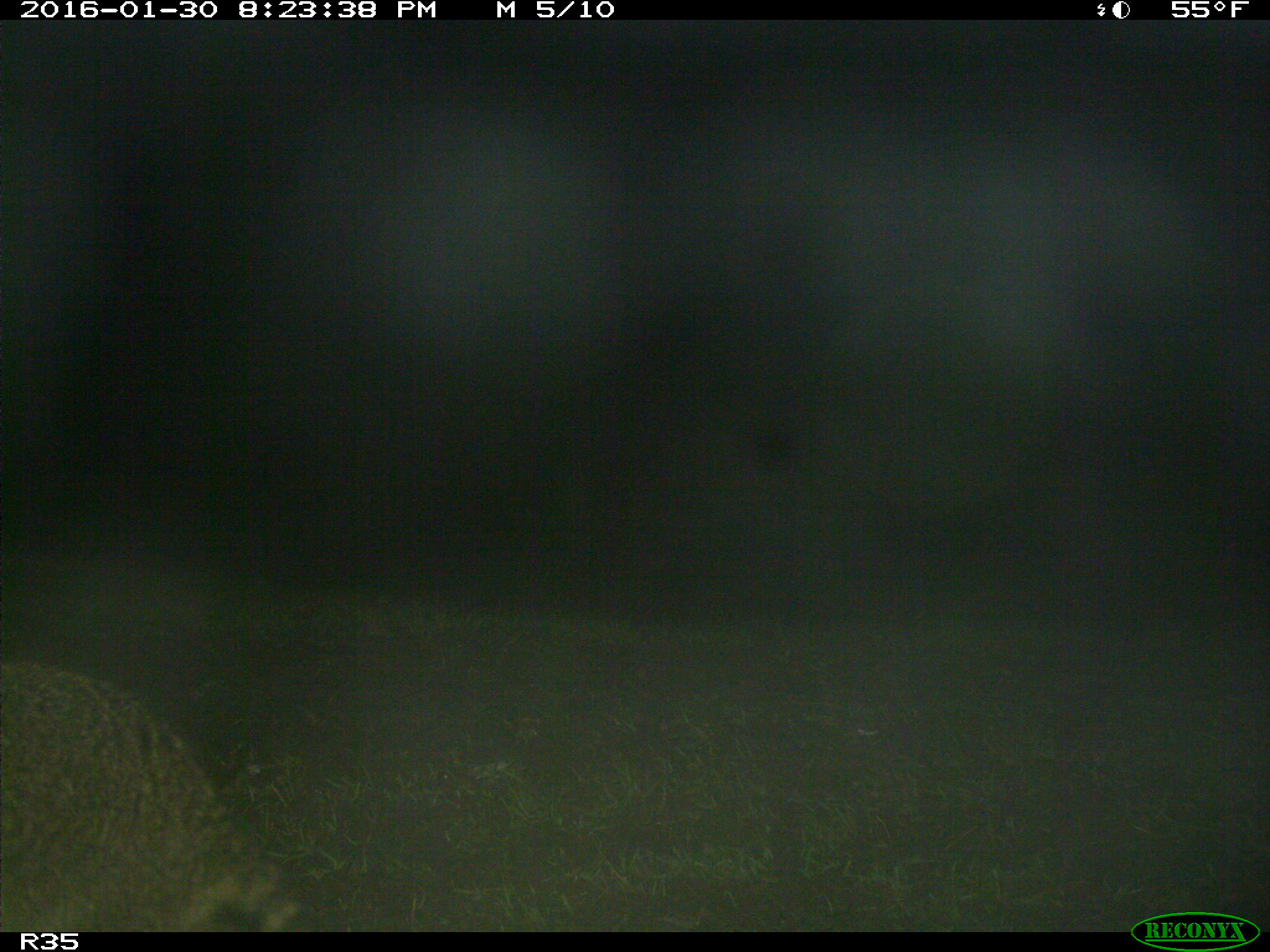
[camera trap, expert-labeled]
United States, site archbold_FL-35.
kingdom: Animalia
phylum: Chordata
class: Mammalia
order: Carnivora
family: Procyonidae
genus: Procyon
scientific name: Procyon lotor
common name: common raccoon